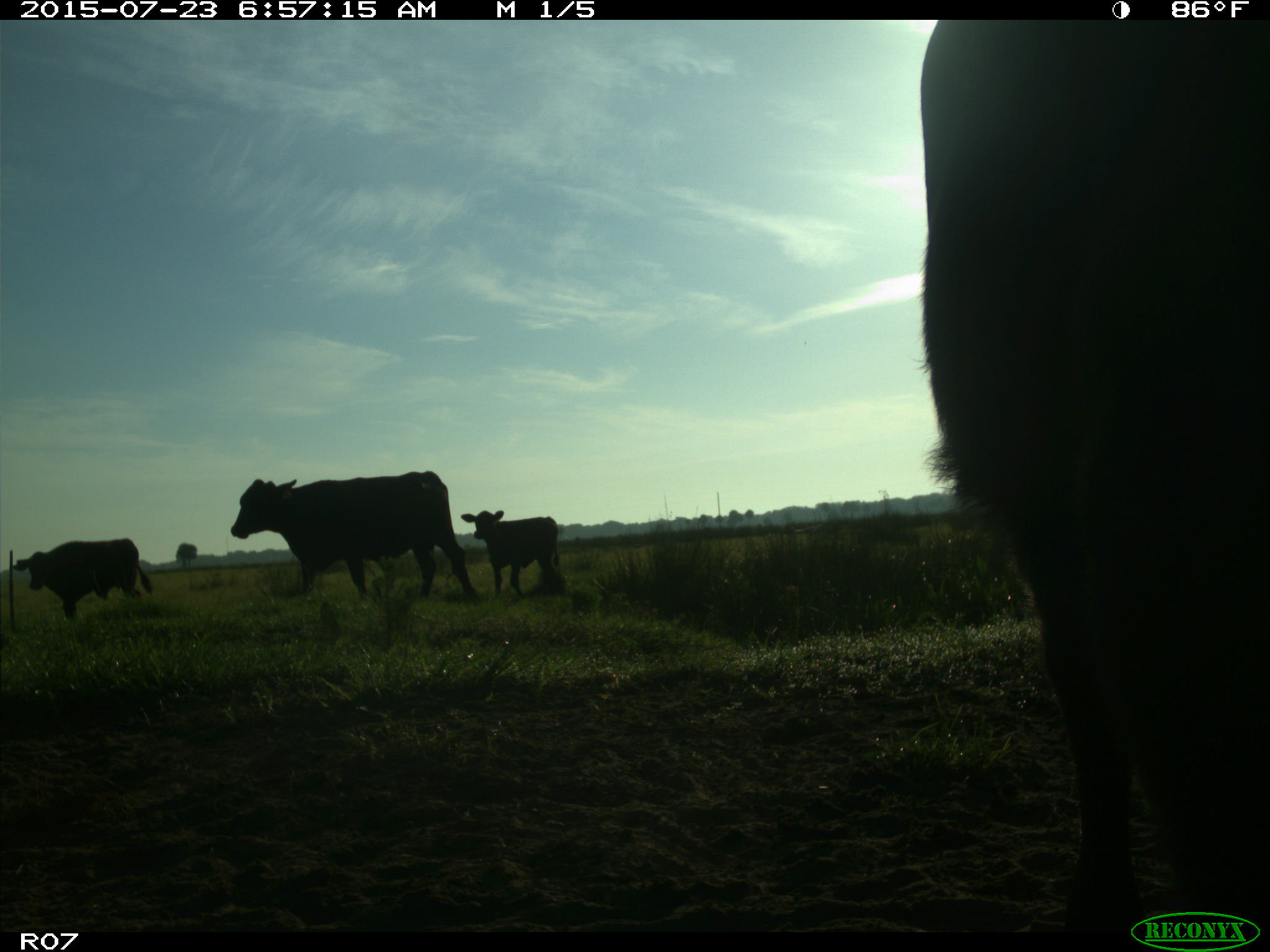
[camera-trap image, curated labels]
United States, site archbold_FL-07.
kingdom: Animalia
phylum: Chordata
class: Mammalia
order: Artiodactyla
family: Bovidae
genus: Bos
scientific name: Bos taurus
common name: domestic cow